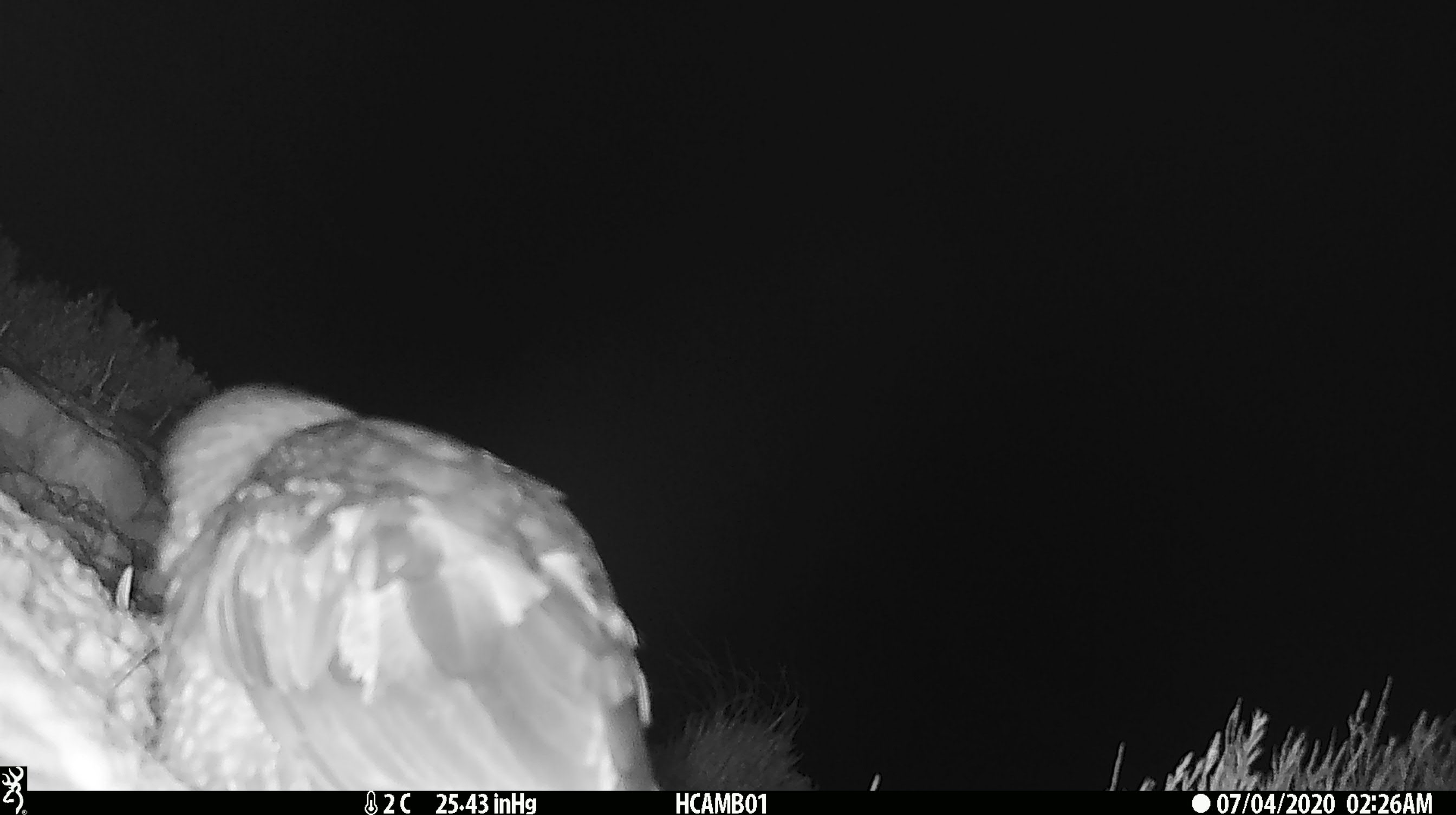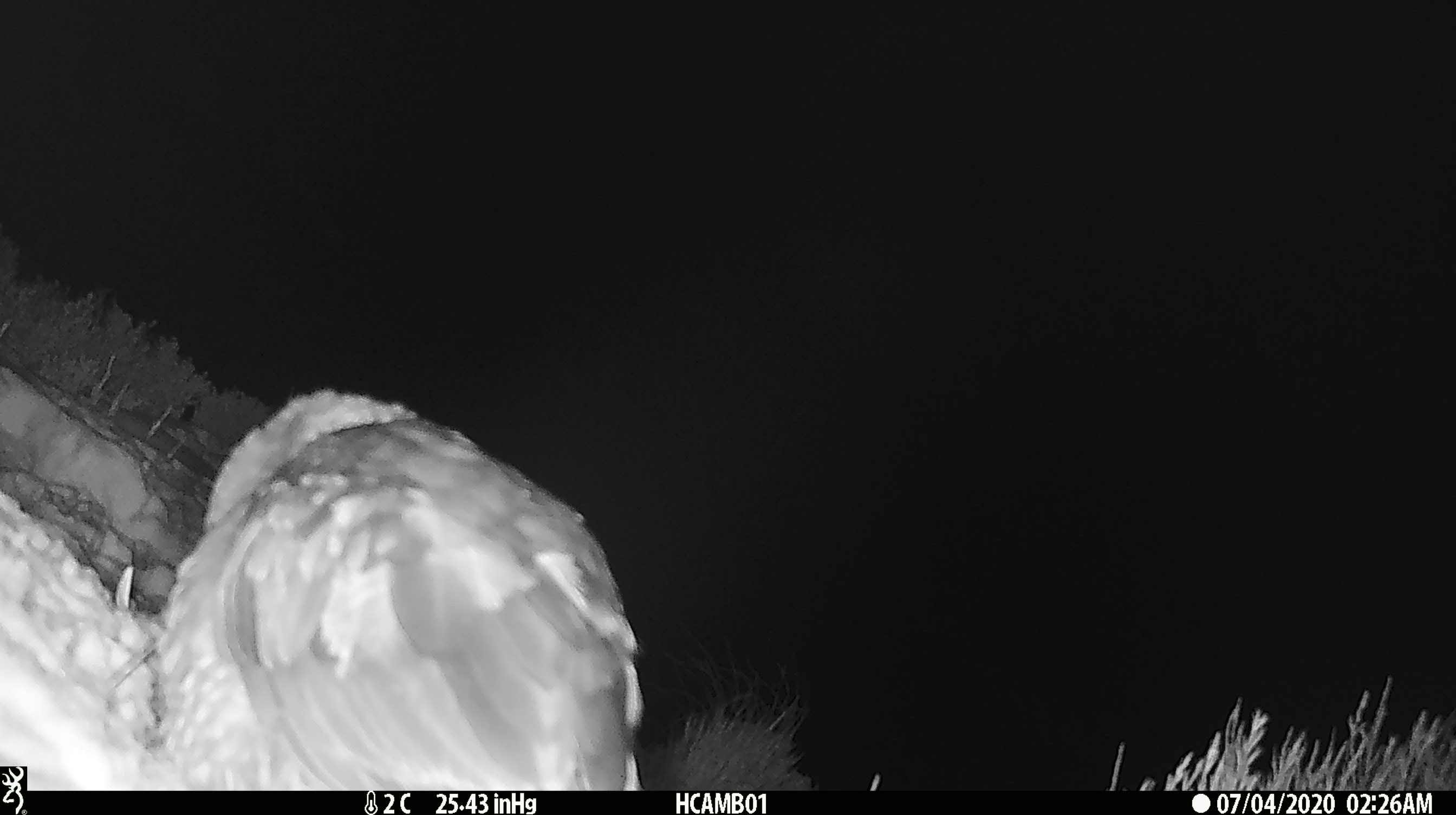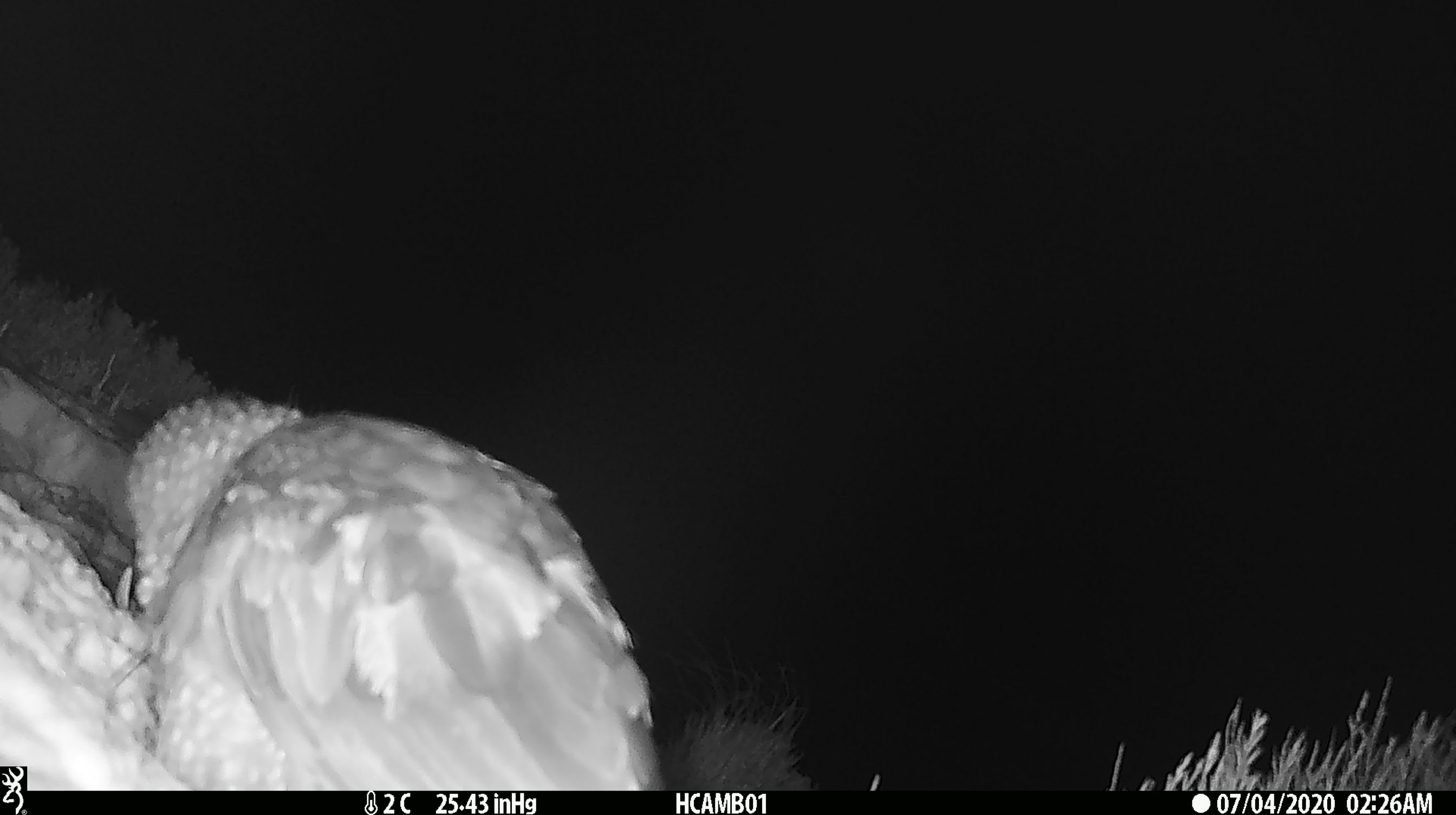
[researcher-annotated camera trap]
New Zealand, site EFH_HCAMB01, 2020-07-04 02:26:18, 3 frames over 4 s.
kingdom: Animalia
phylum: Chordata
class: Aves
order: Psittaciformes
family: Strigopidae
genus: Nestor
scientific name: Nestor notabilis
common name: kea